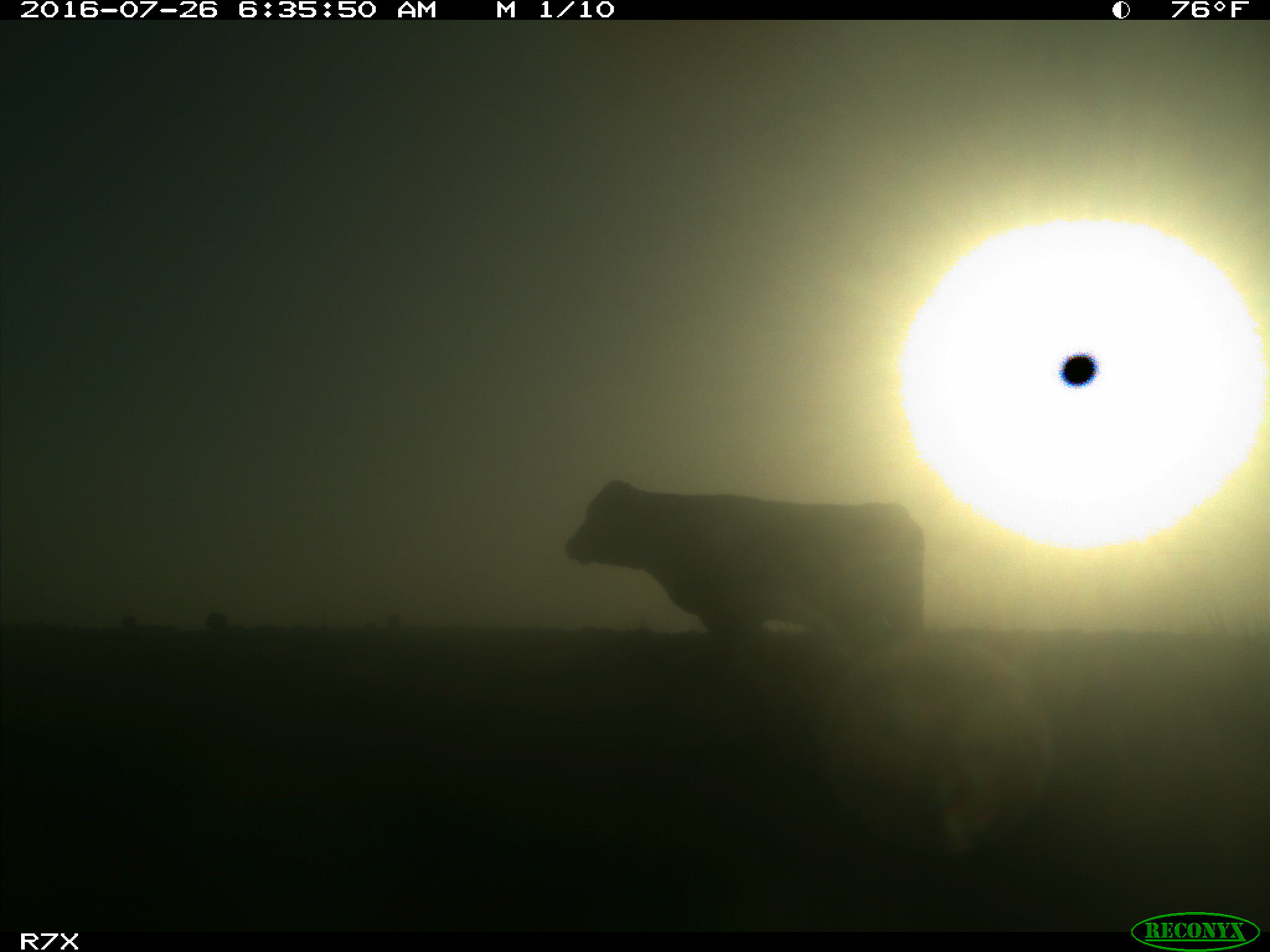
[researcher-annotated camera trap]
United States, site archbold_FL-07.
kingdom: Animalia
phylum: Chordata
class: Mammalia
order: Artiodactyla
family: Bovidae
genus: Bos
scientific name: Bos taurus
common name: domestic cow